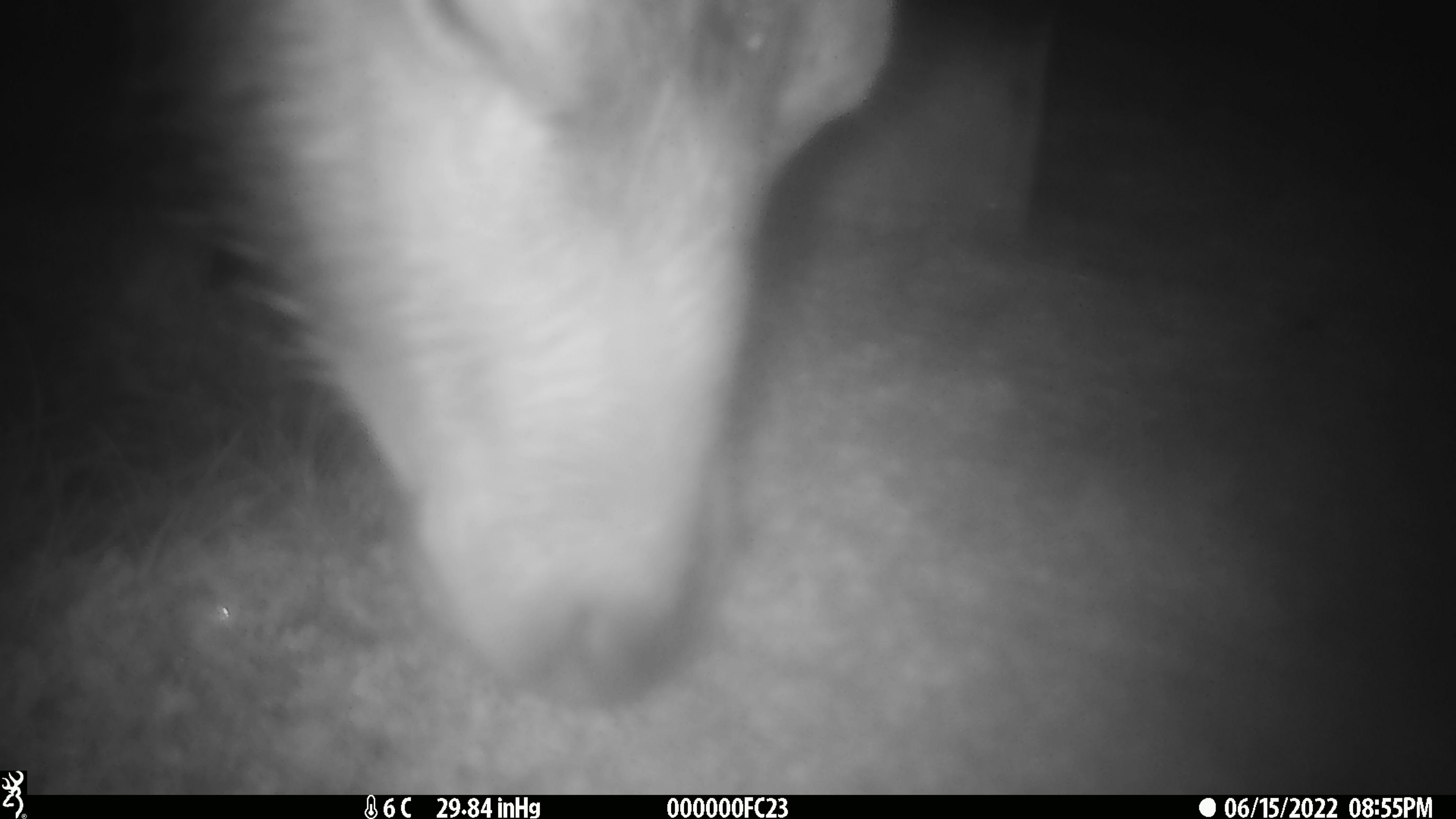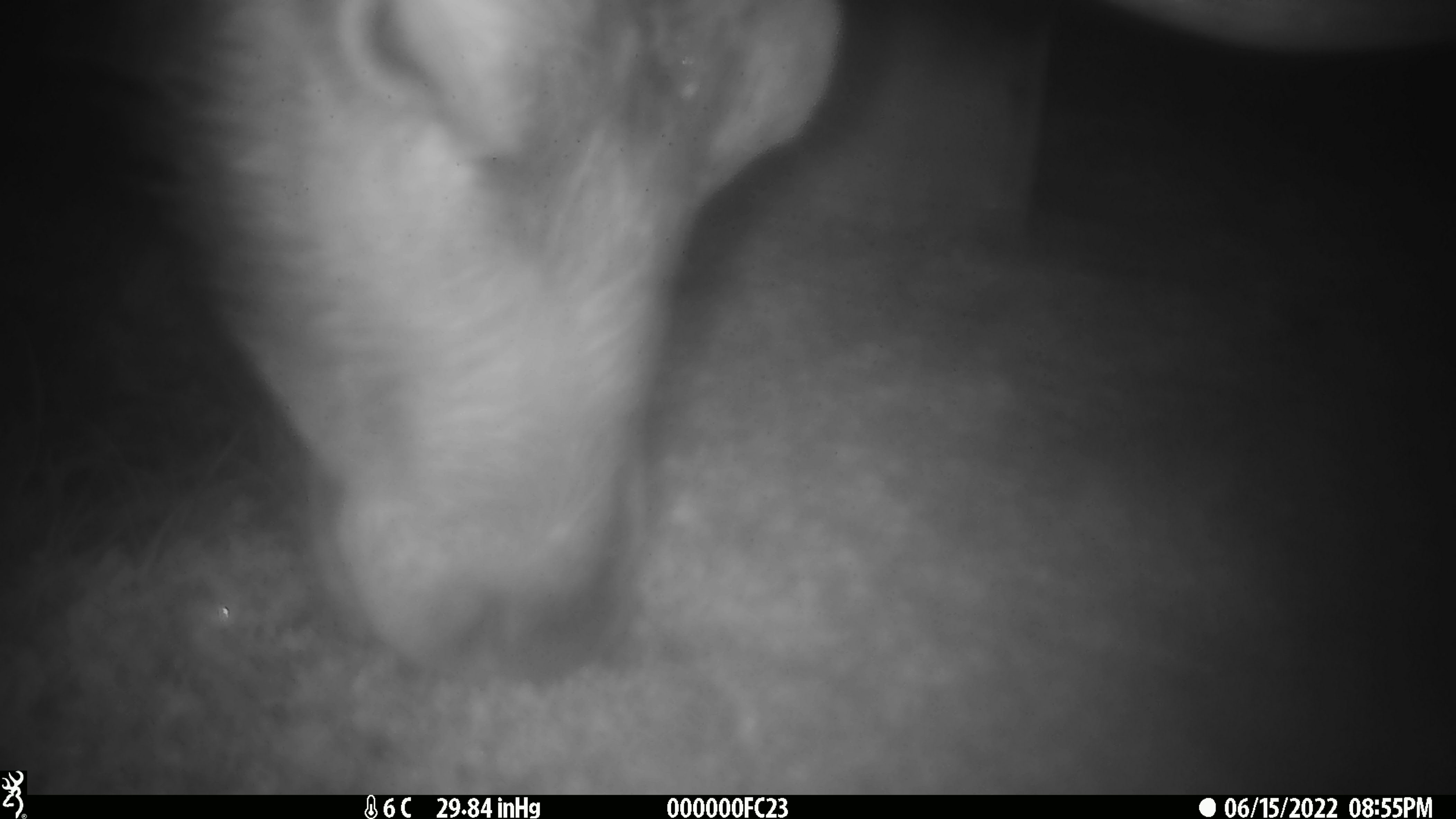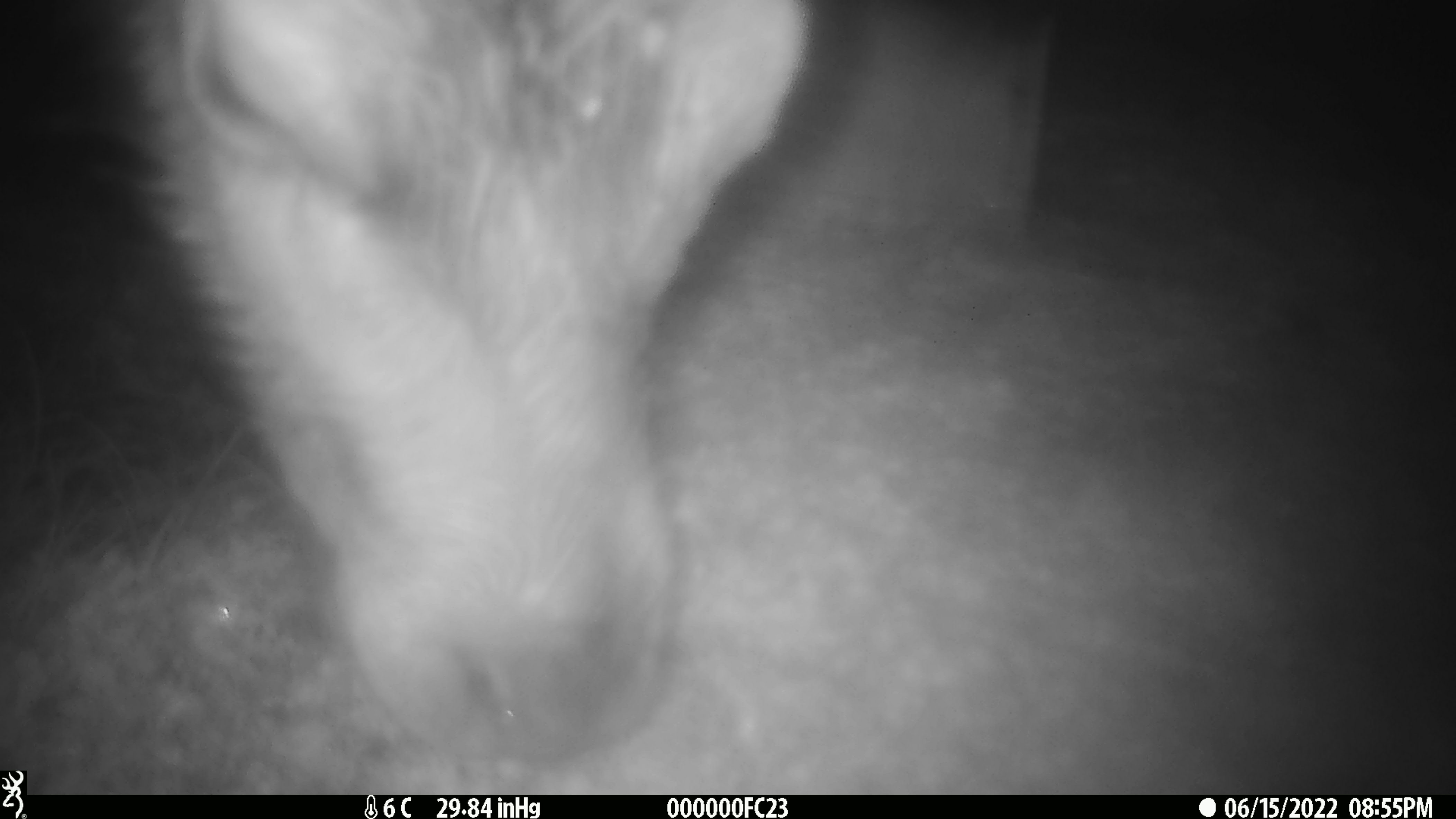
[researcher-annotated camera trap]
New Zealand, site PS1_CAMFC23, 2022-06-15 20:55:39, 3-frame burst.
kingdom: Animalia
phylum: Chordata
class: Mammalia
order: Artiodactyla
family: Cervidae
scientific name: Cervidae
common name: deer